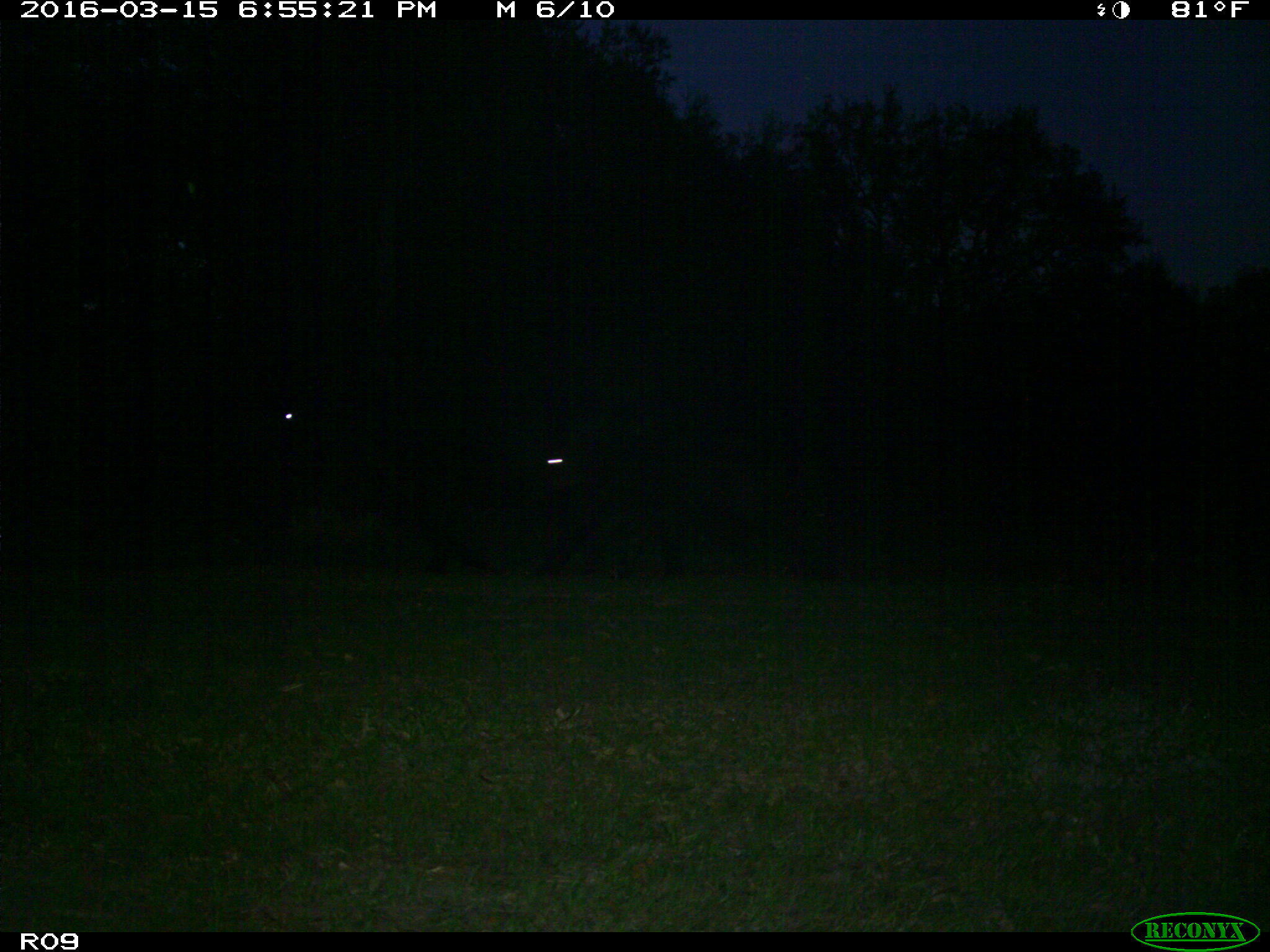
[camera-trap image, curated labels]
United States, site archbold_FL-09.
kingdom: Animalia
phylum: Chordata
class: Mammalia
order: Artiodactyla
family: Bovidae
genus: Bos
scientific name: Bos taurus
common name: domestic cow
Bos taurus (domestic cow).